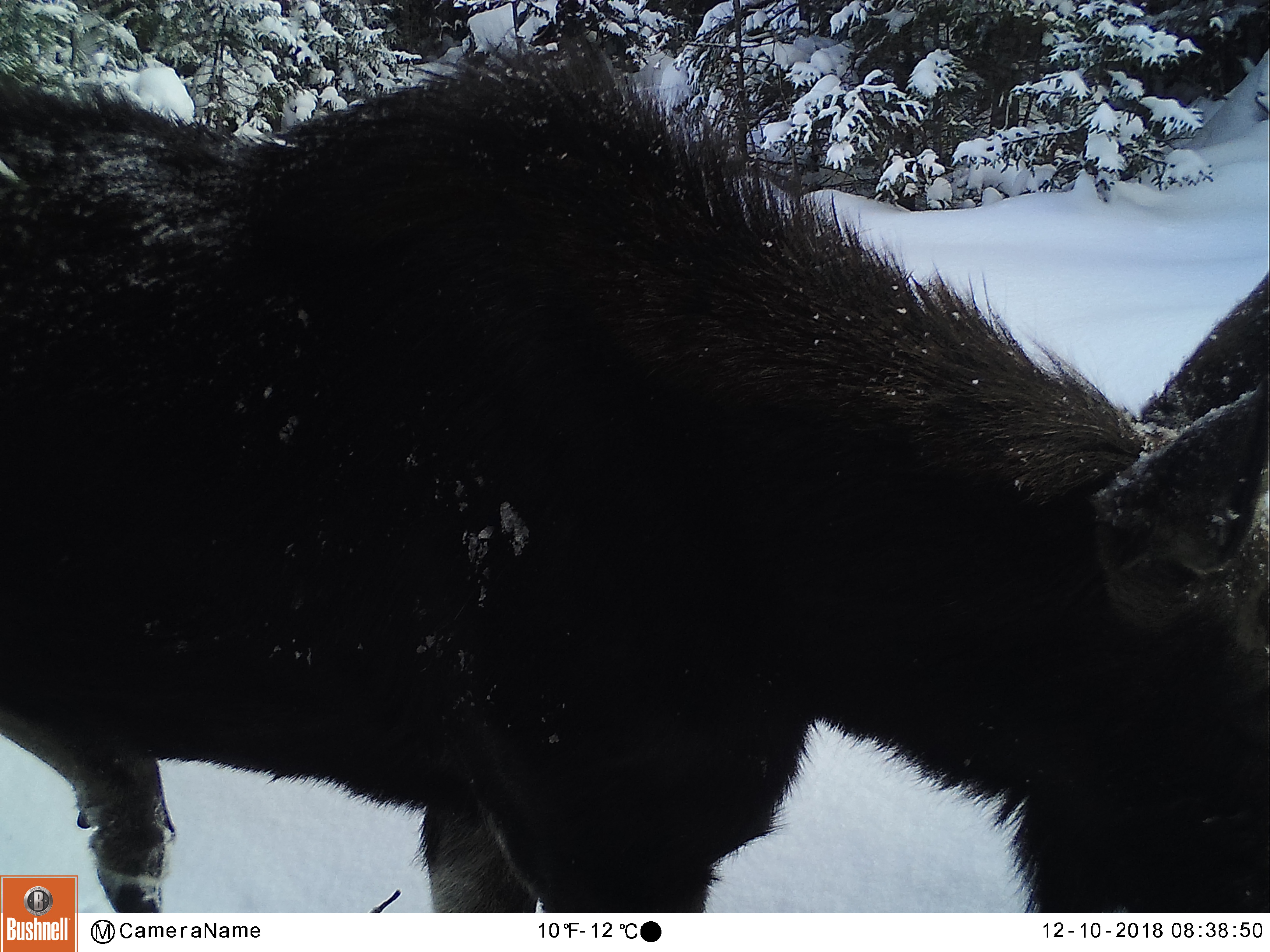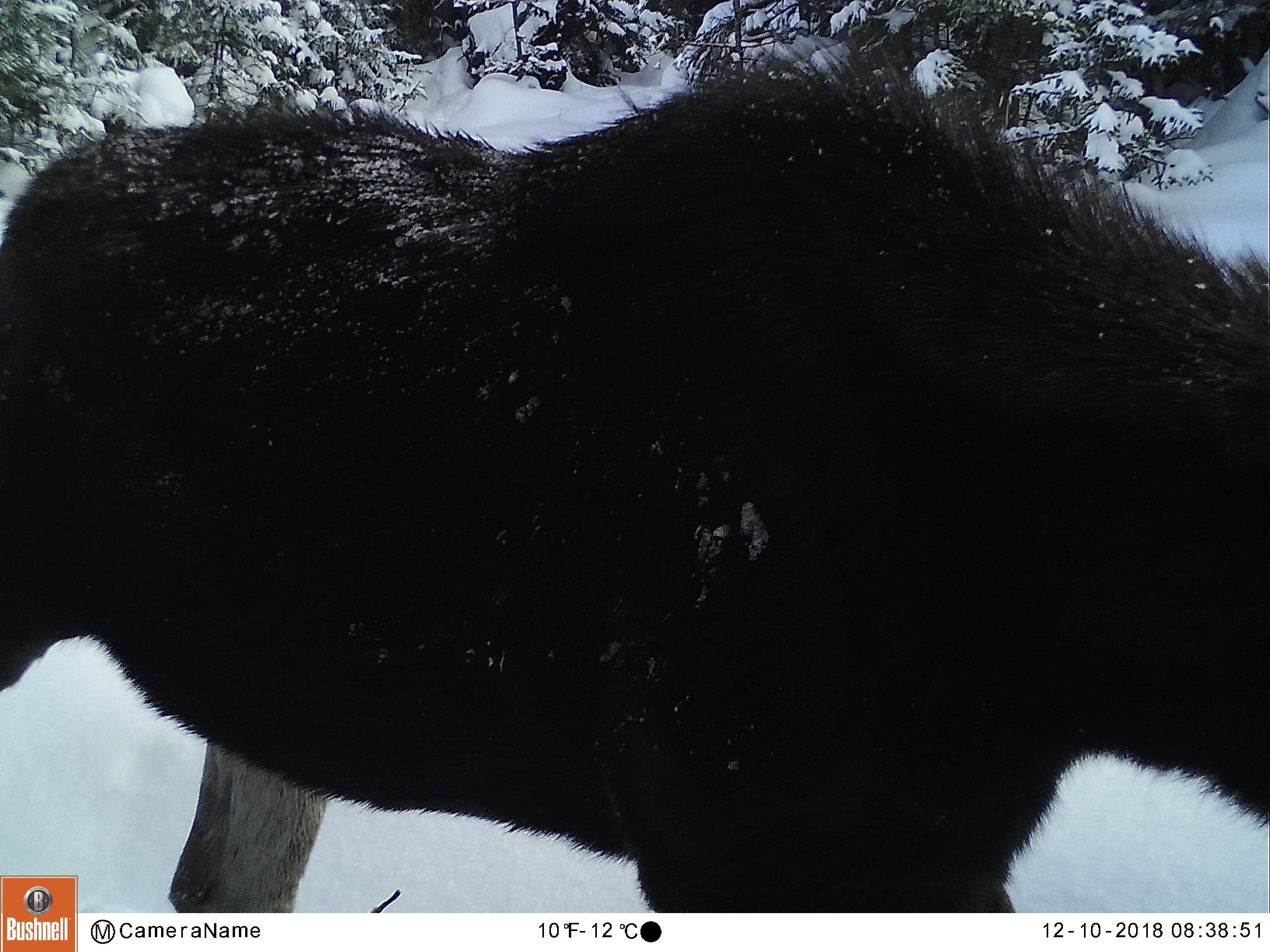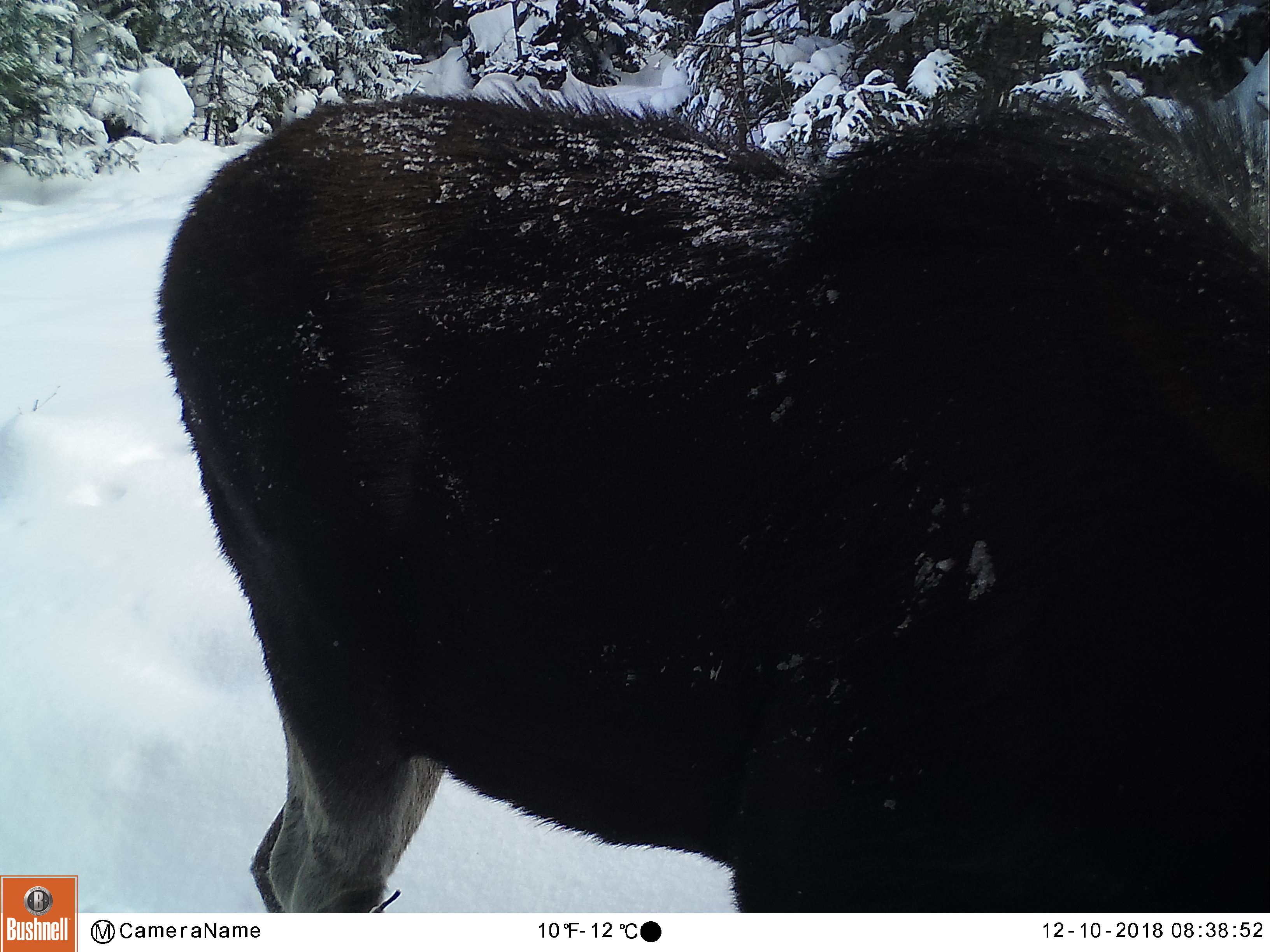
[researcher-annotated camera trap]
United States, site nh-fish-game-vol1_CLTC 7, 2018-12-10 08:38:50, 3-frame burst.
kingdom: Animalia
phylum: Chordata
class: Mammalia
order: Artiodactyla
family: Cervidae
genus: Alces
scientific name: Alces alces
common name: moose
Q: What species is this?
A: Moose (Alces alces).